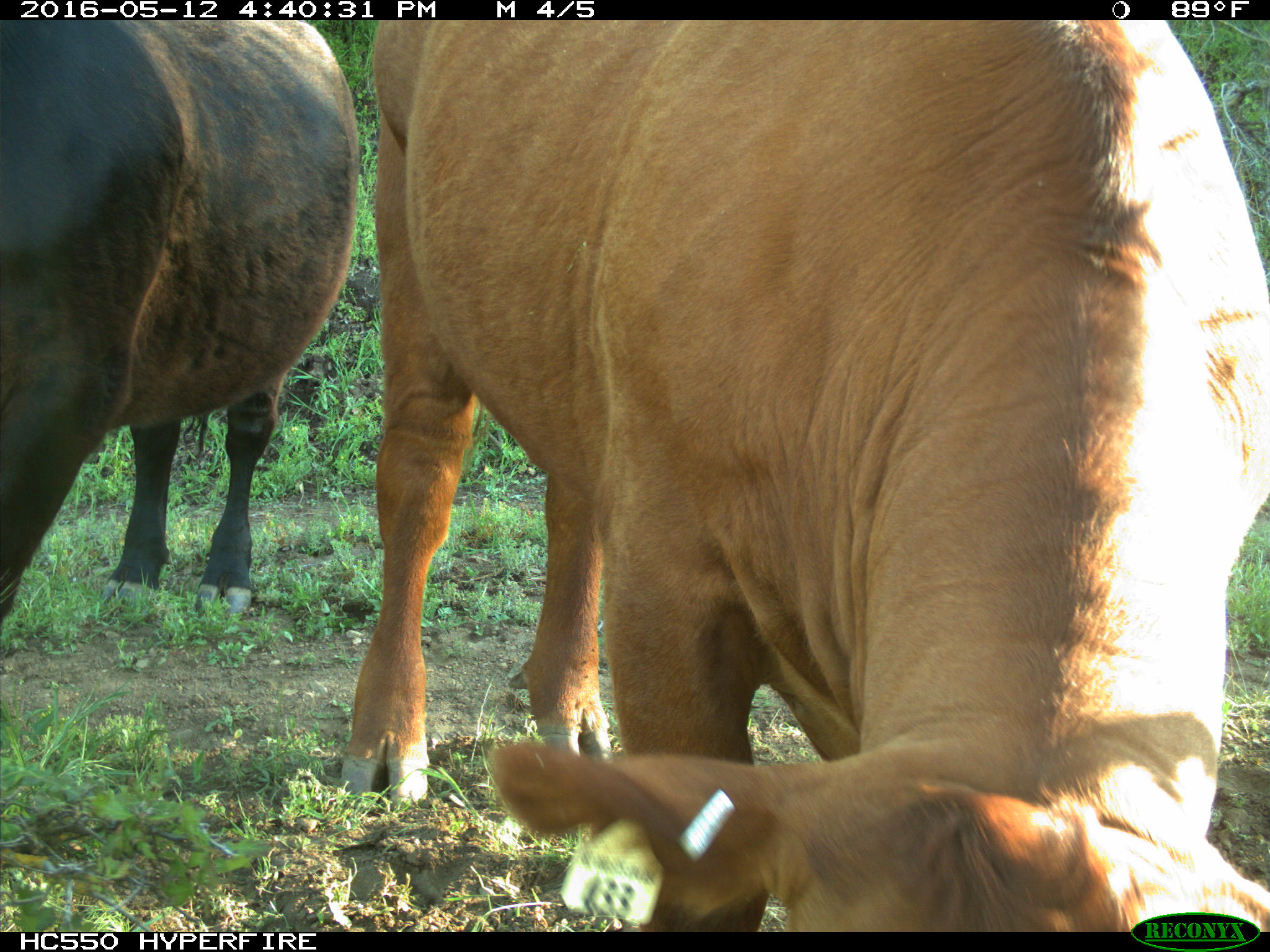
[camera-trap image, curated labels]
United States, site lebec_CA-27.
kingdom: Animalia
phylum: Chordata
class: Mammalia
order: Artiodactyla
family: Bovidae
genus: Bos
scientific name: Bos taurus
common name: domestic cow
Bos taurus (domestic cow).